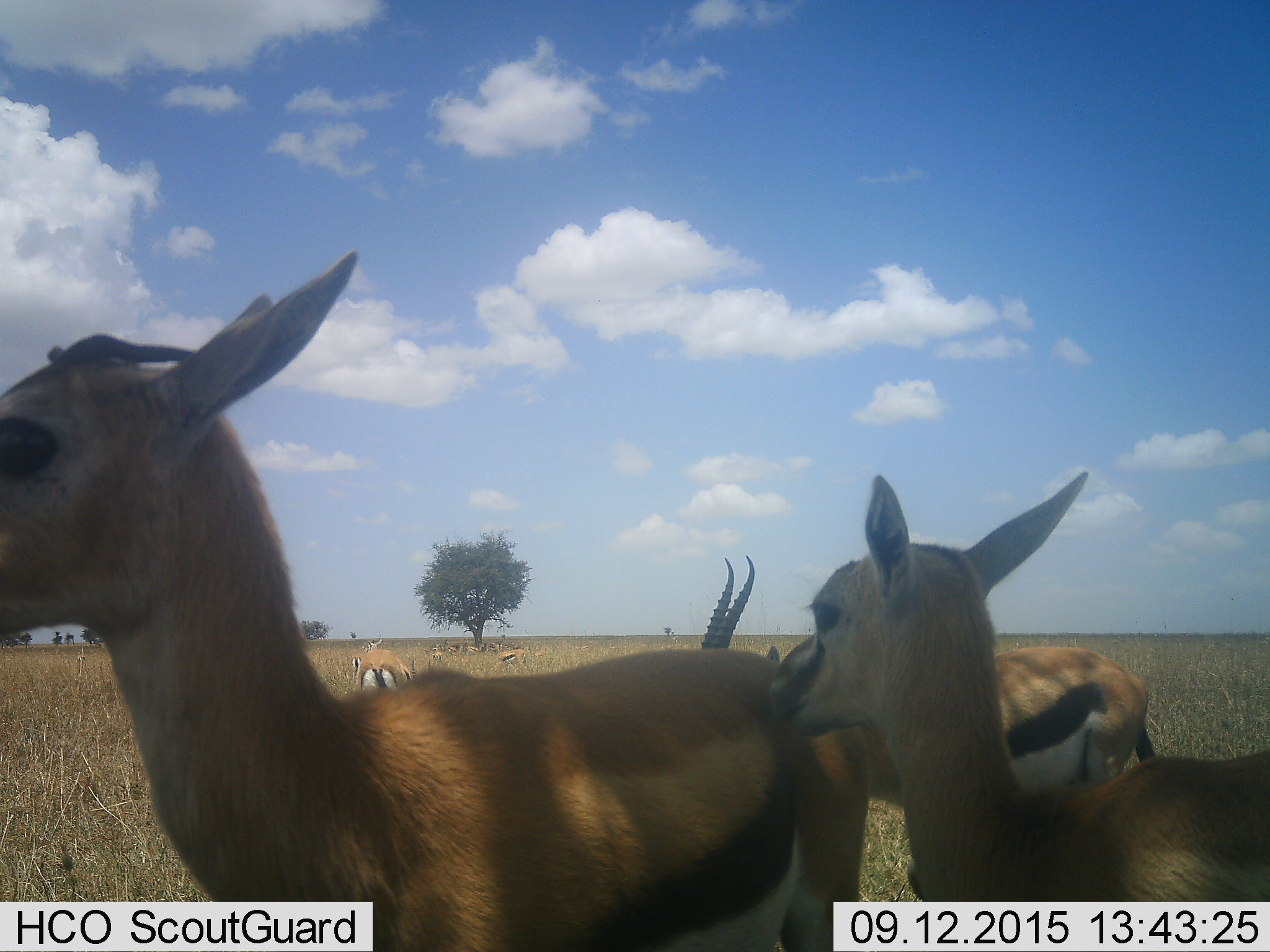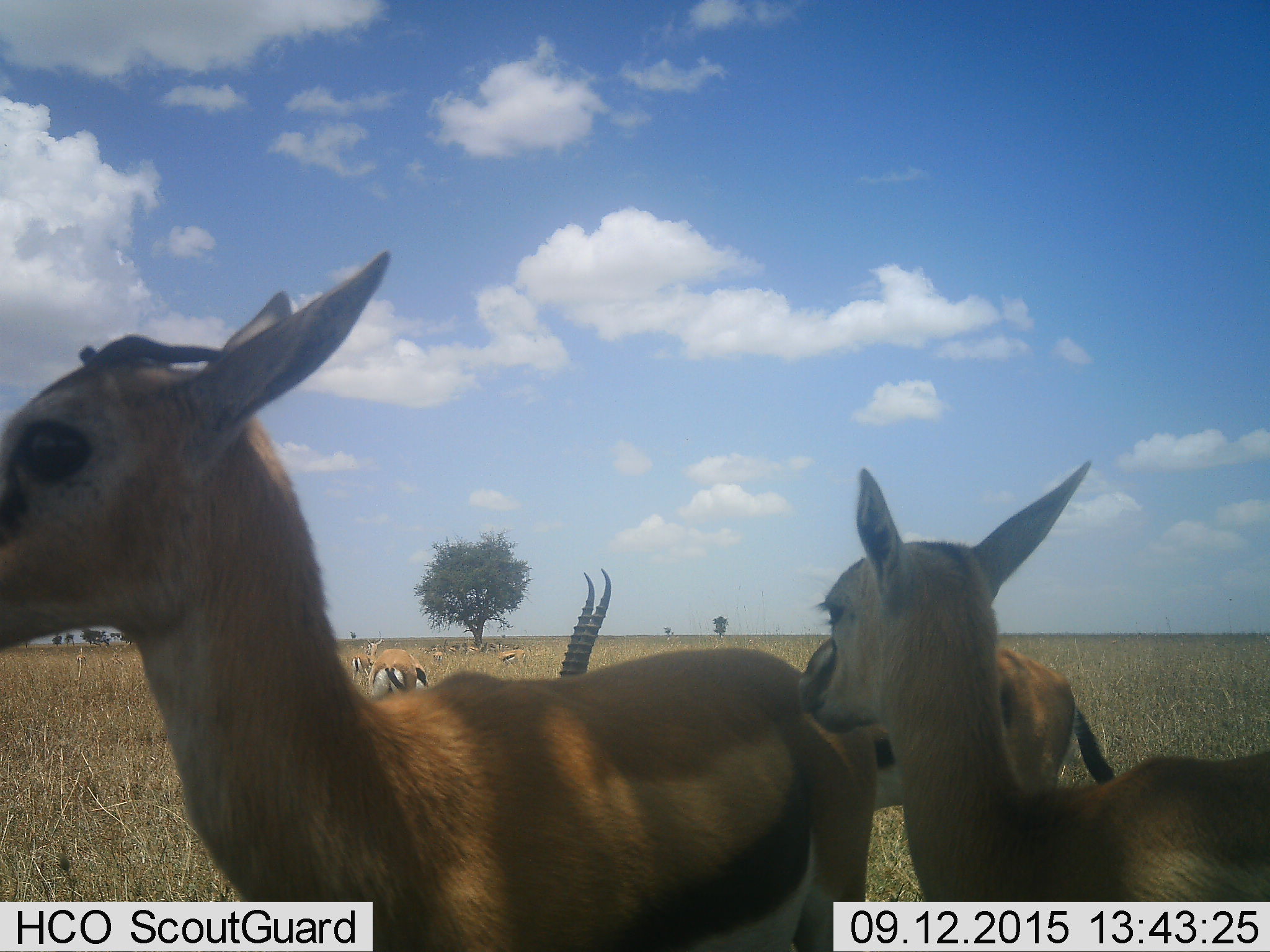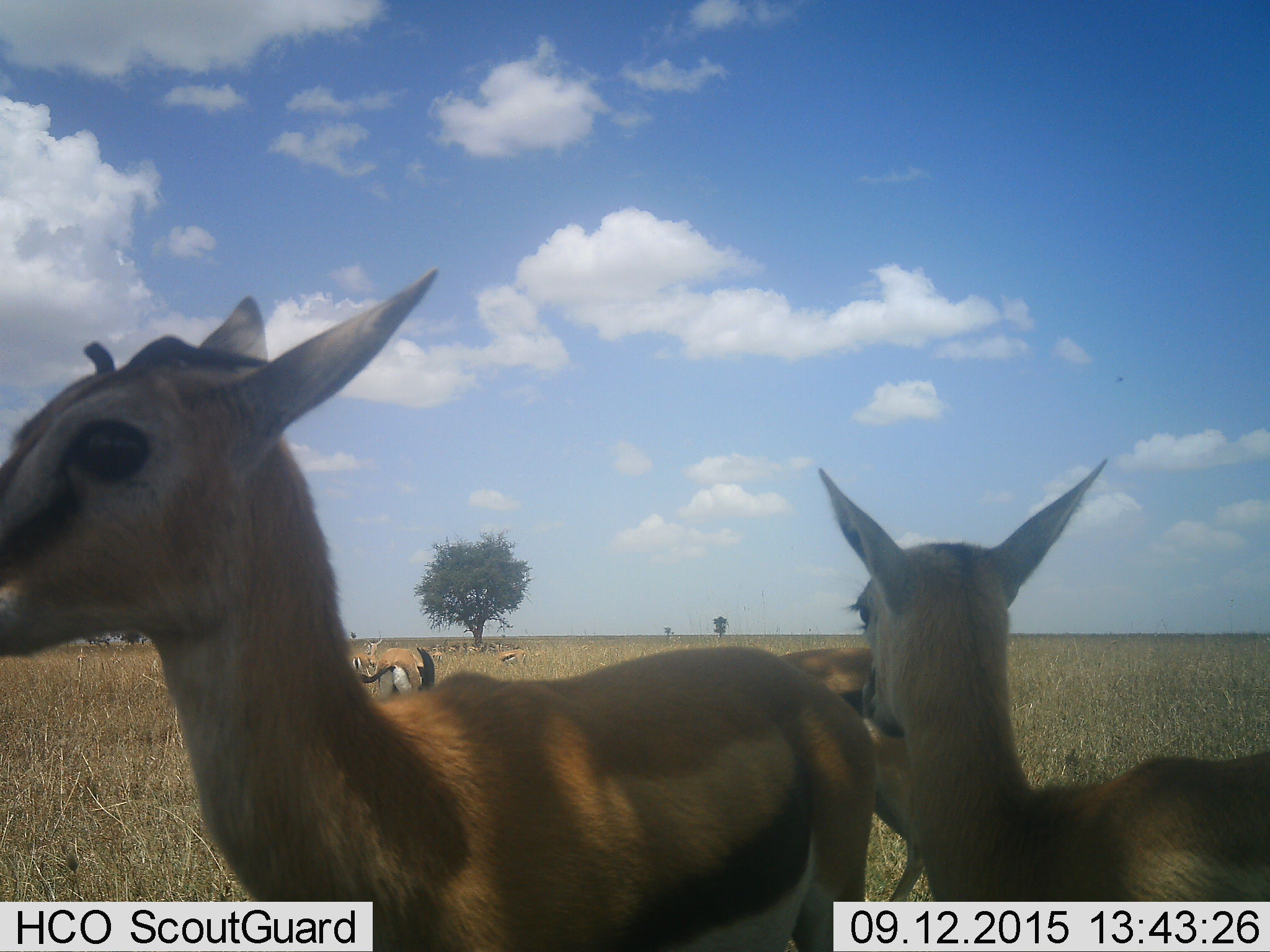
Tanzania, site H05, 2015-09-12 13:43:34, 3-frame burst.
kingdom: Animalia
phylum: Chordata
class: Mammalia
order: Artiodactyla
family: Bovidae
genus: Eudorcas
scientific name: Eudorcas thomsonii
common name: thomson's gazelle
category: gazellethomsons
Gazellethomsons (thomson's gazelle) (Eudorcas thomsonii), count 11-50. Behavior (volunteer vote fractions): standing 90%, resting 20%, moving 30%, interacting 10%. Young present (vote fraction): 70%. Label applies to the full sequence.